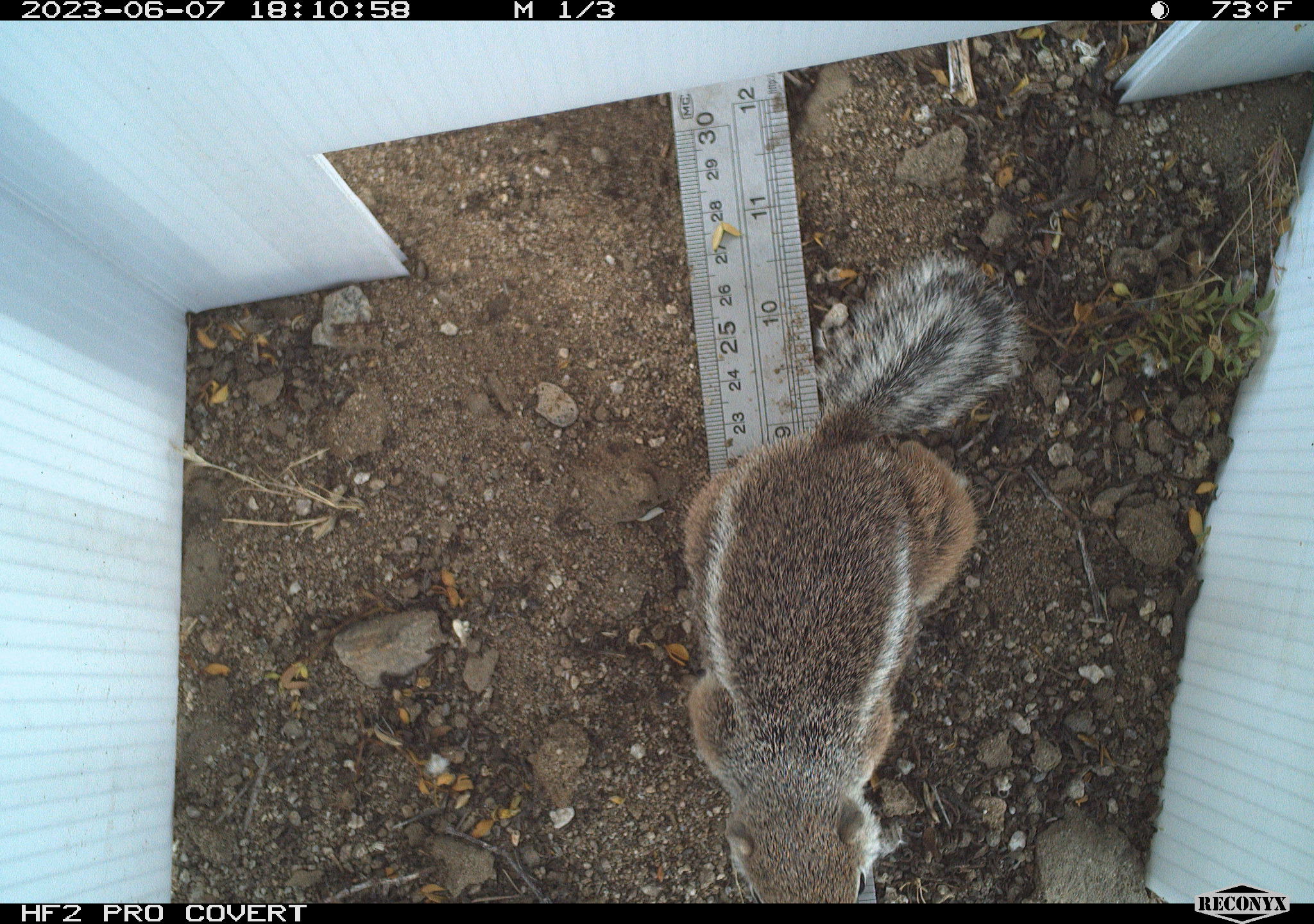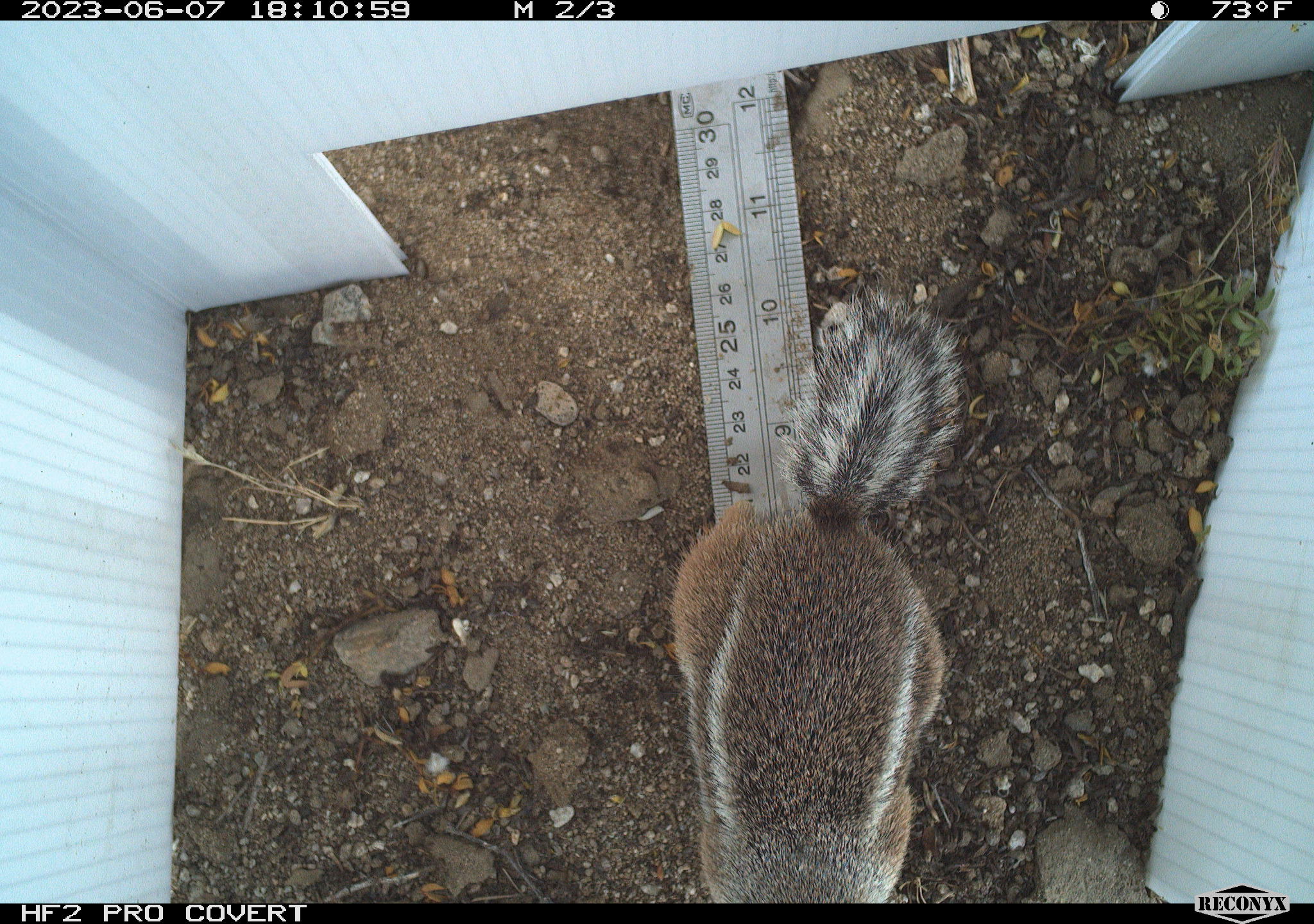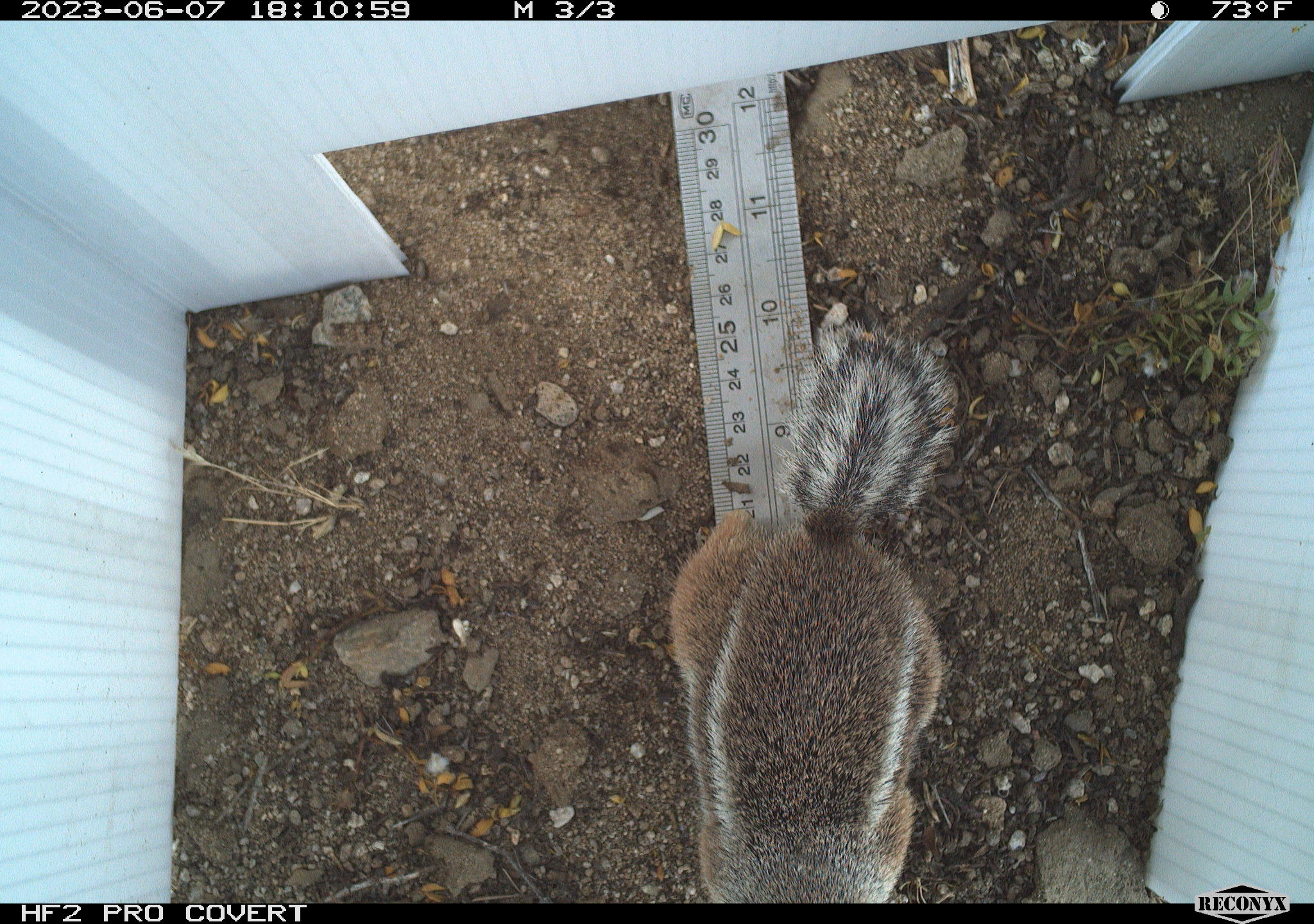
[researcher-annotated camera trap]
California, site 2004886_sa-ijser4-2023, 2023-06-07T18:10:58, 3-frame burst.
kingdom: Animalia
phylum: Chordata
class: Mammalia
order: Rodentia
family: Sciuridae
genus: Ammospermophilus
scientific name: Ammospermophilus leucurus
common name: white-tailed antelope squirrel